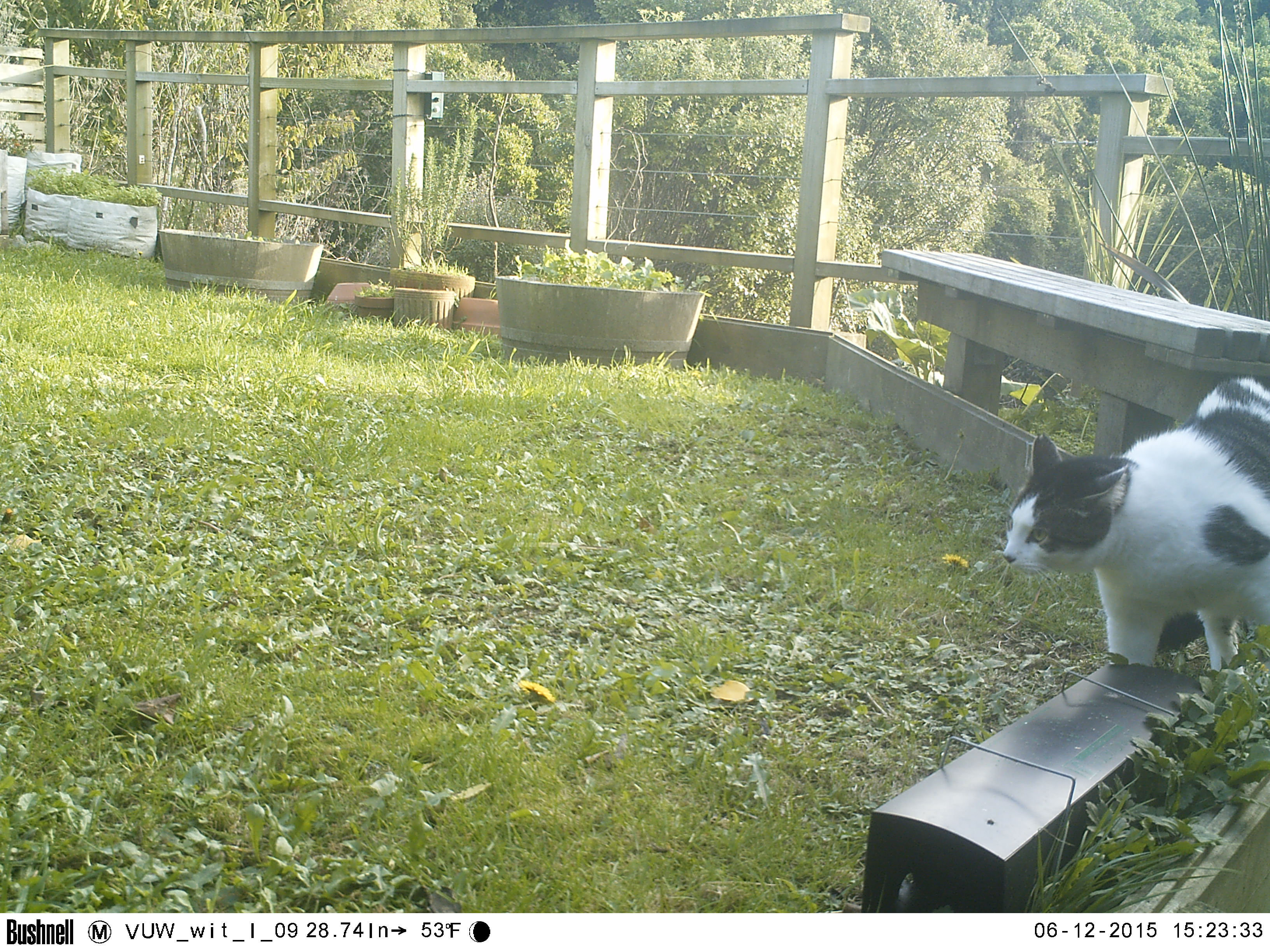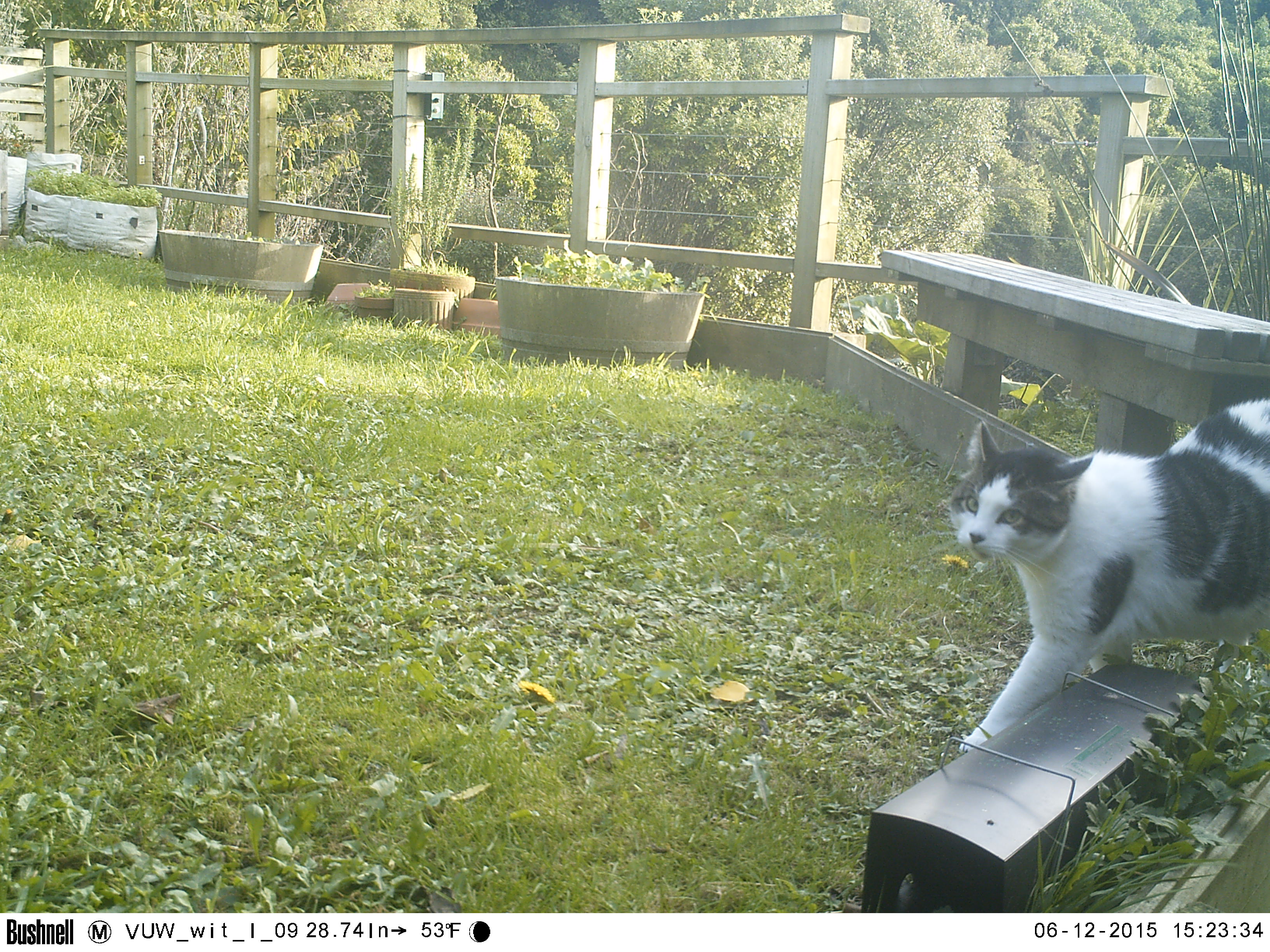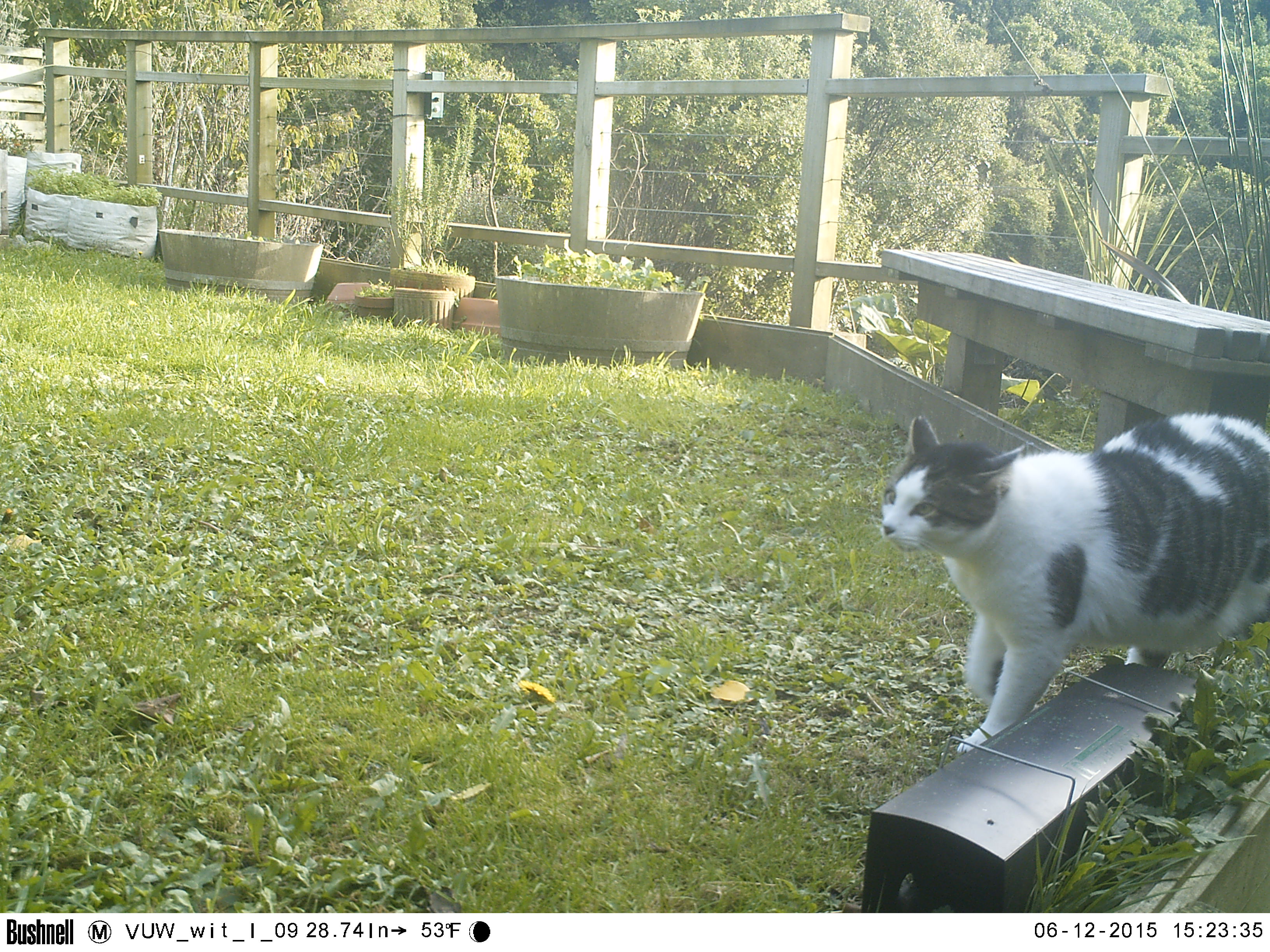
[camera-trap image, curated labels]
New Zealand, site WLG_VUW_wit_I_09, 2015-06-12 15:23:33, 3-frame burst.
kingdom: Animalia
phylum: Chordata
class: Mammalia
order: Carnivora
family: Felidae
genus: Felis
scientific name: Felis catus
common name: domestic cat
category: cat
Cat (domestic cat) (Felis catus).